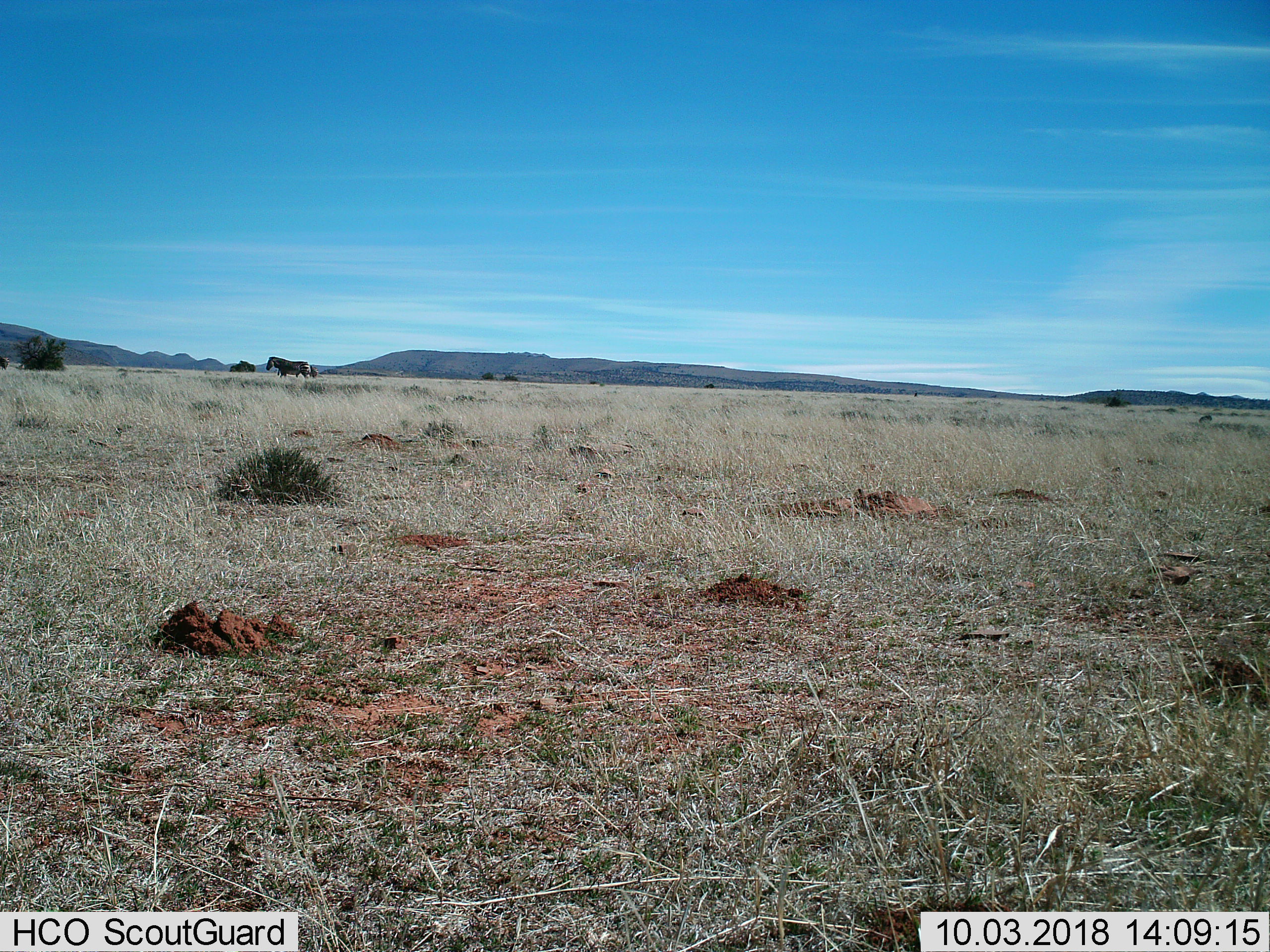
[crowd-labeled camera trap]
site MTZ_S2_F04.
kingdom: Animalia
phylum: Chordata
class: Mammalia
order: Perissodactyla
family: Equidae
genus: Equus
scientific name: Equus zebra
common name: mountain zebra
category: zebramountain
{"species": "zebramountain (mountain zebra) (Equus zebra)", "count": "2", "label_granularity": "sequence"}